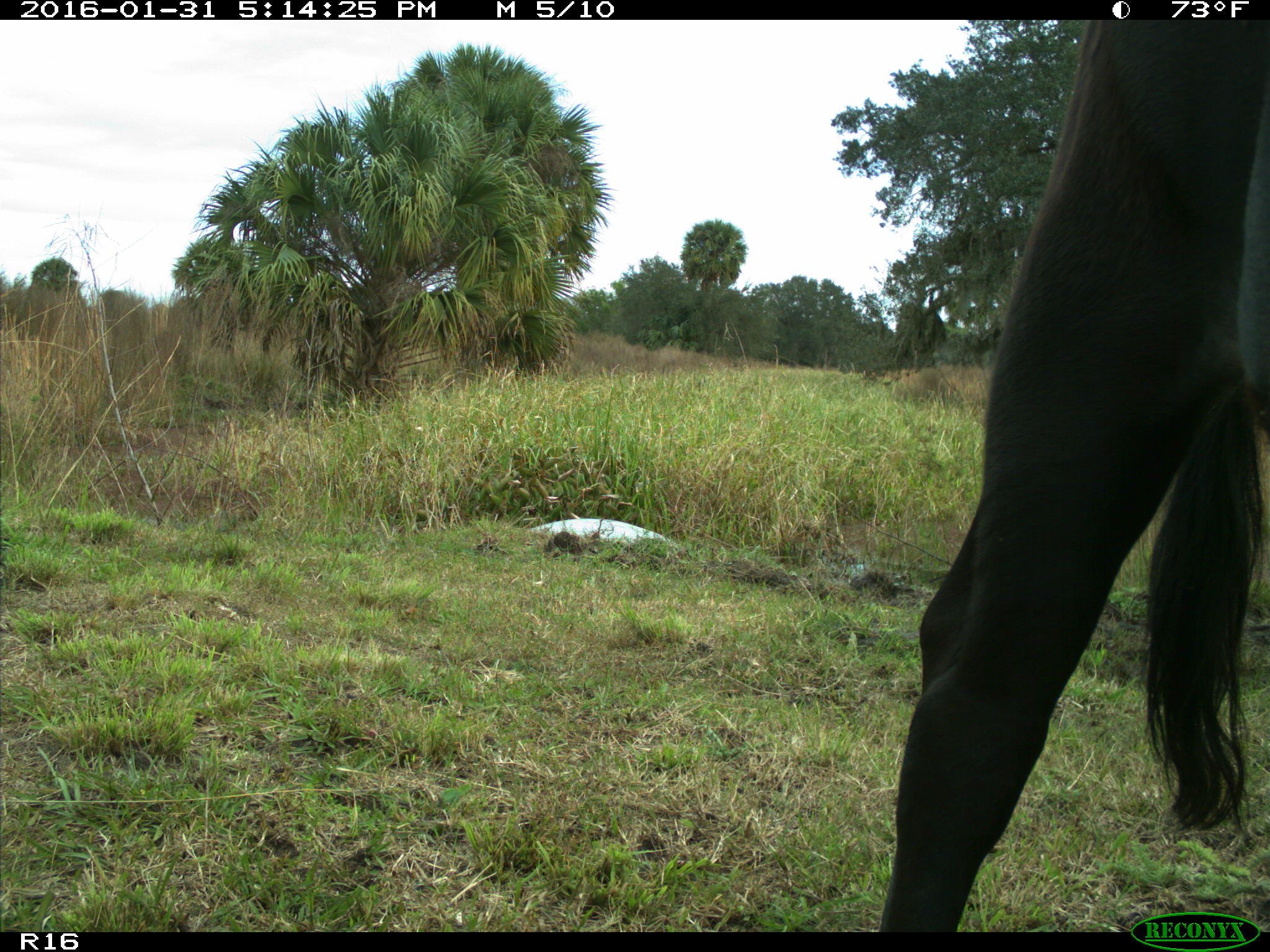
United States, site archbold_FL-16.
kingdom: Animalia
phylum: Chordata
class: Mammalia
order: Artiodactyla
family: Bovidae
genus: Bos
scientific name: Bos taurus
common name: domestic cow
Bos taurus (domestic cow).